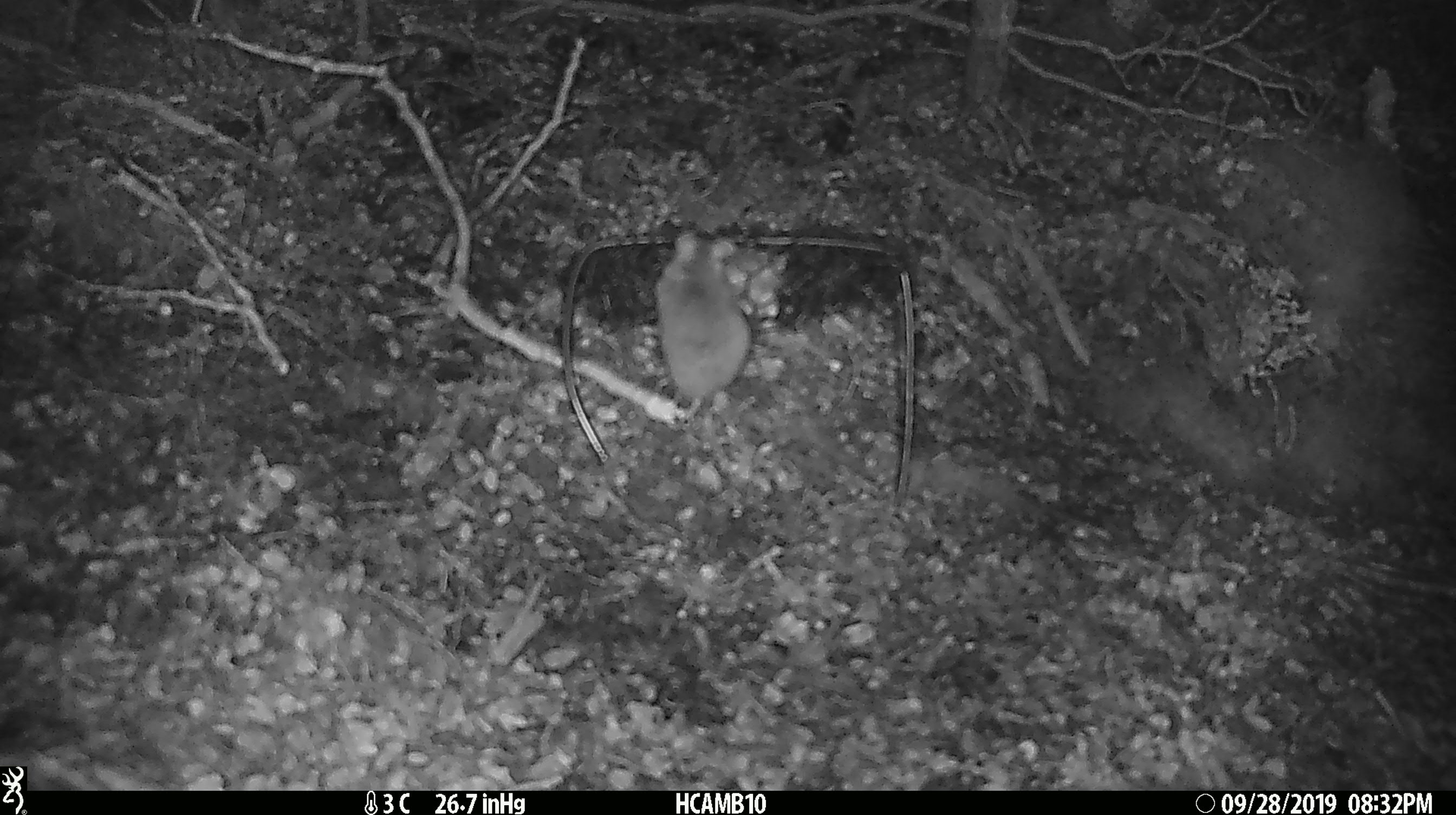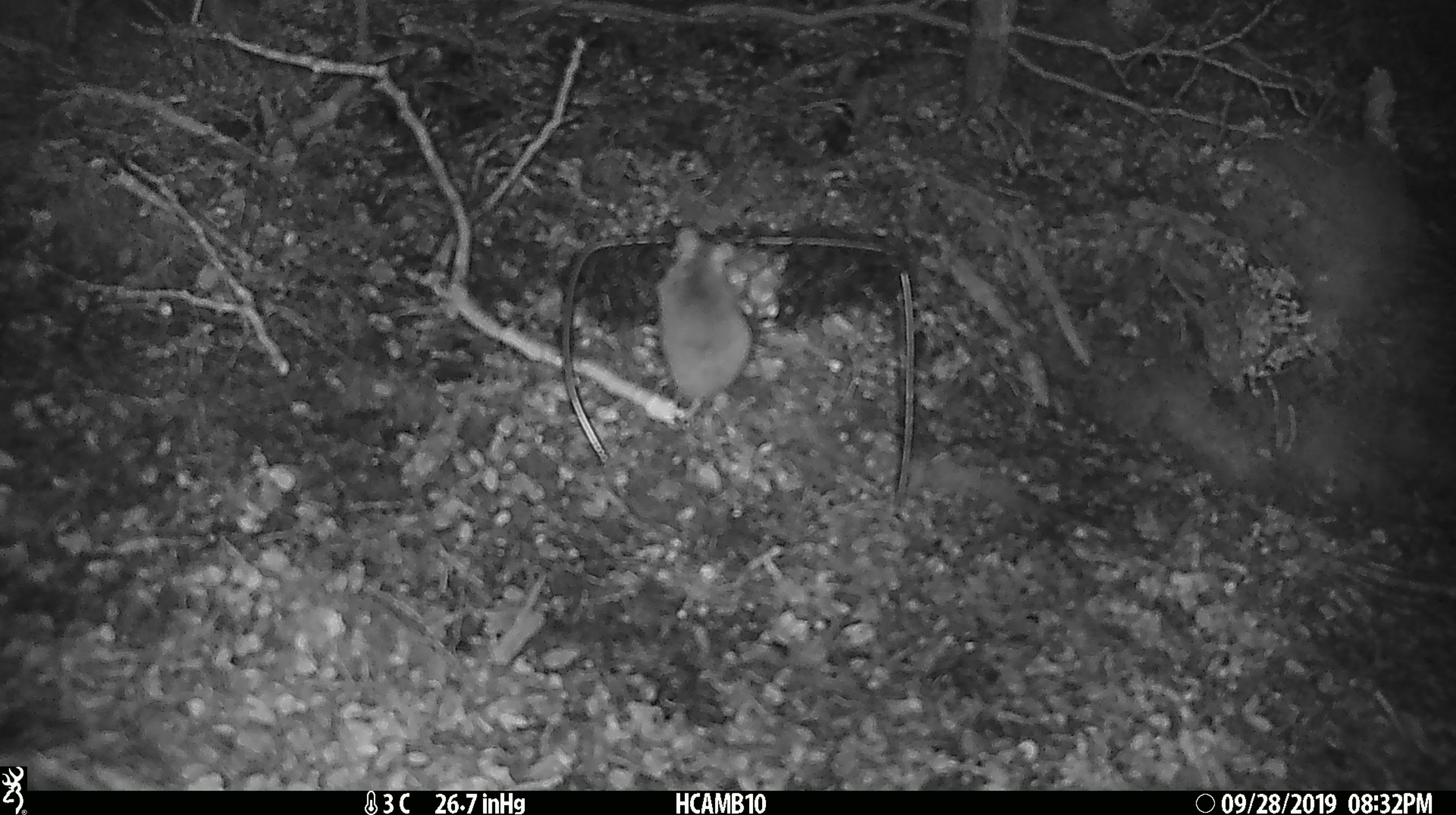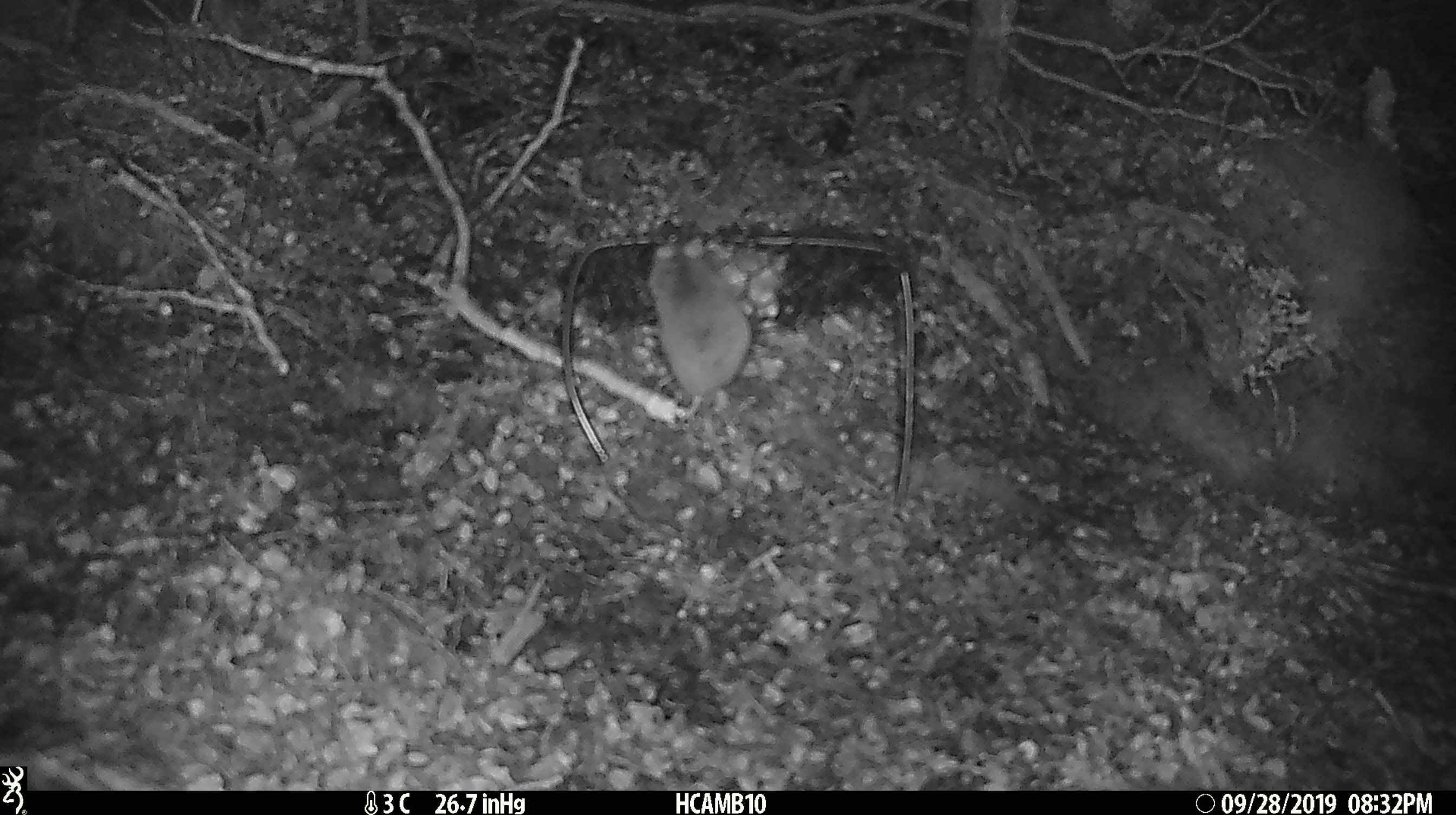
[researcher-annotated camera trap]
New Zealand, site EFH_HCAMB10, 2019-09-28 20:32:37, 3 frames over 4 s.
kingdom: Animalia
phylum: Chordata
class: Mammalia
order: Rodentia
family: Muridae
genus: Mus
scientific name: Mus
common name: mouse